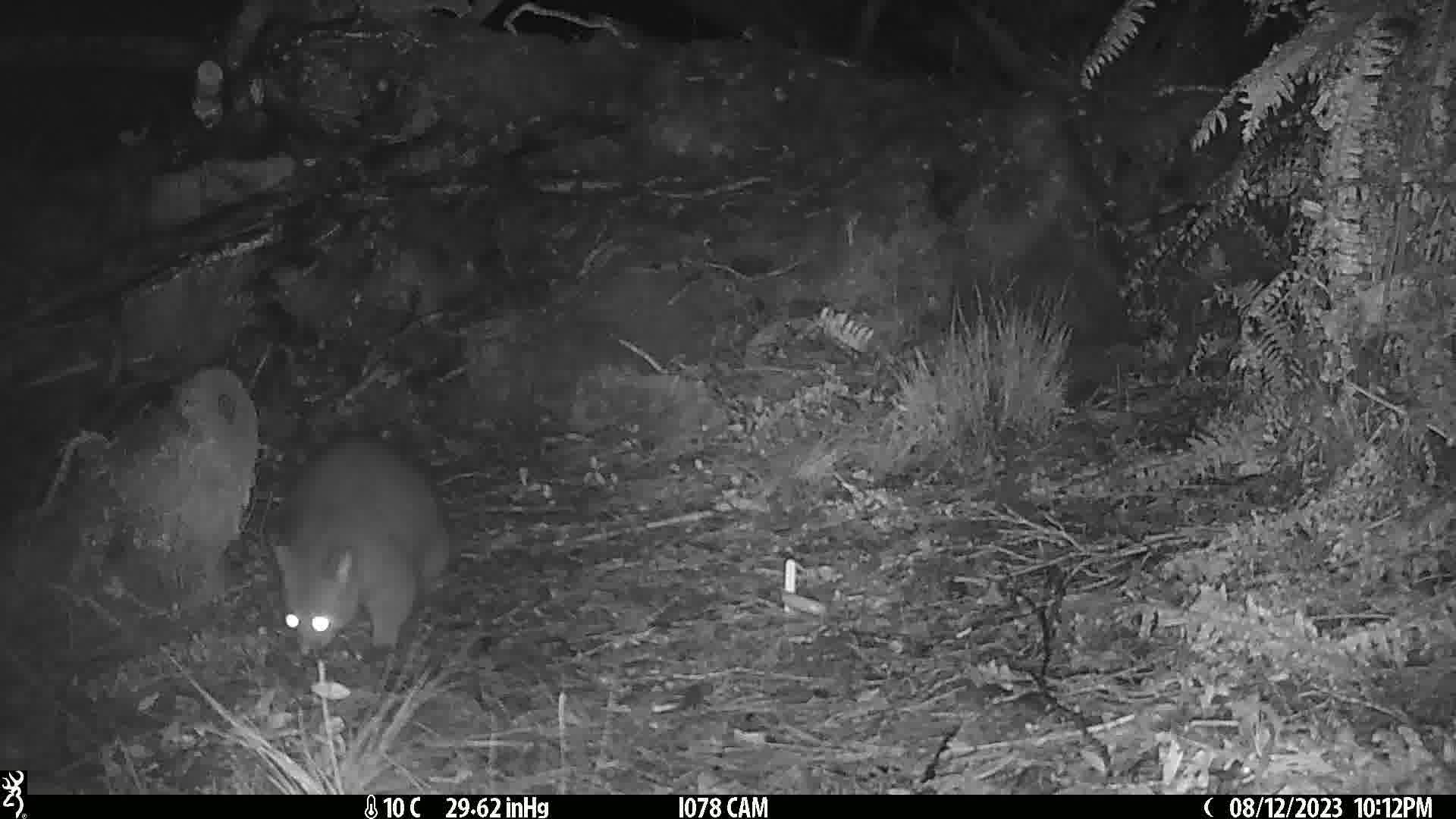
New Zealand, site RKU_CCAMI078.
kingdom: Animalia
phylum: Chordata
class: Mammalia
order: Diprotodontia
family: Phalangeridae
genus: Trichosurus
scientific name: Trichosurus vulpecula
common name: common brushtail possum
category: possum